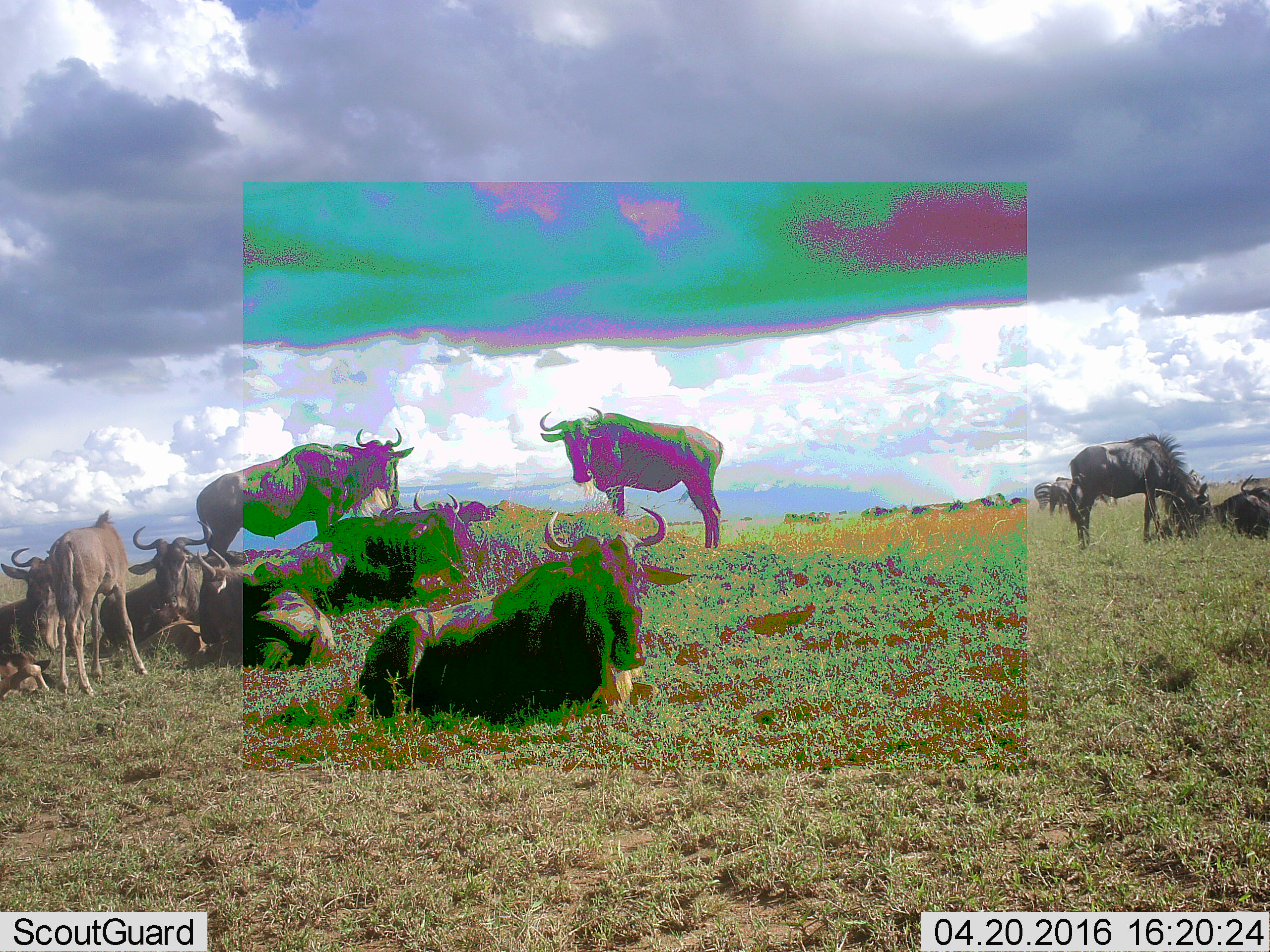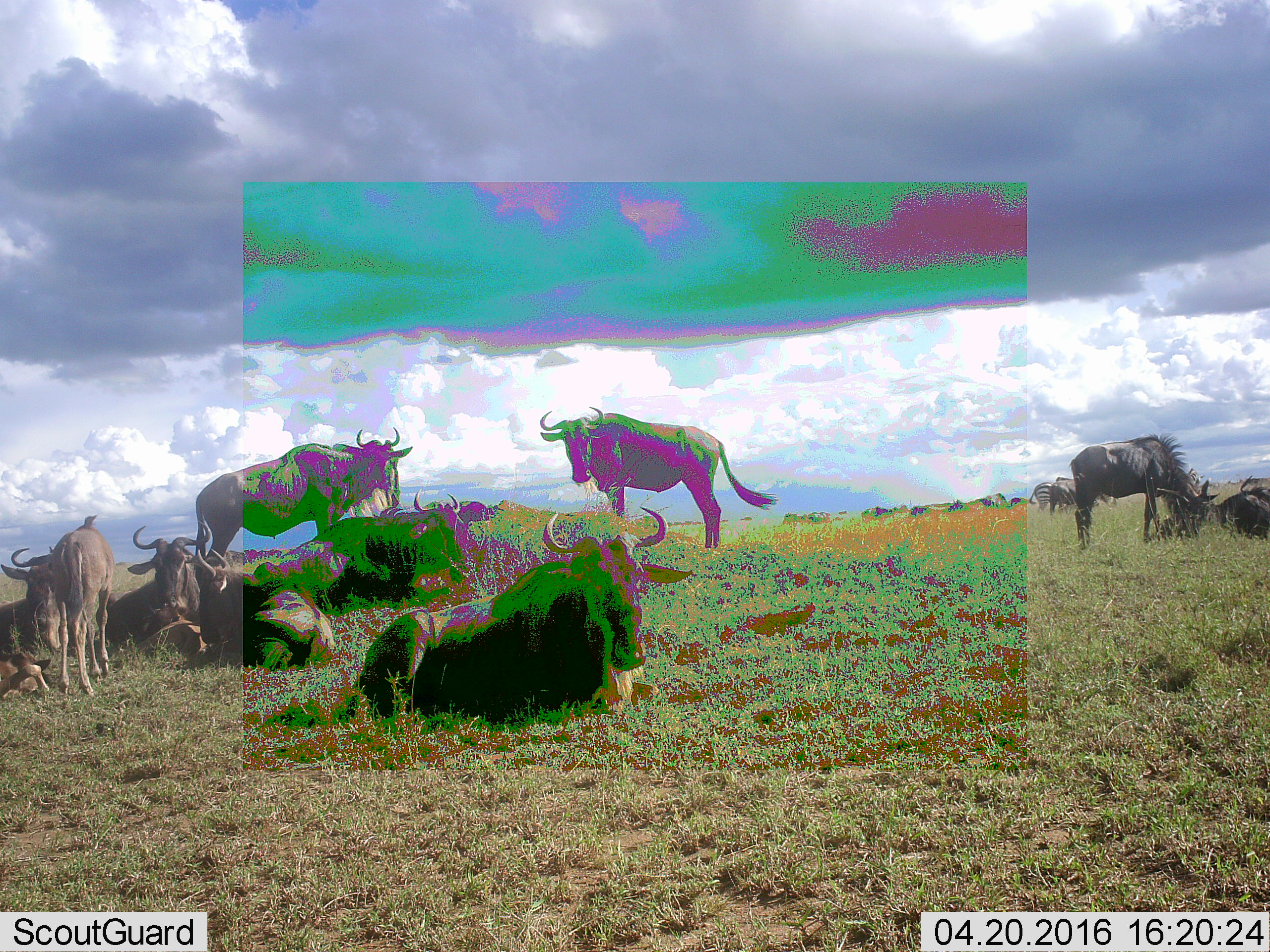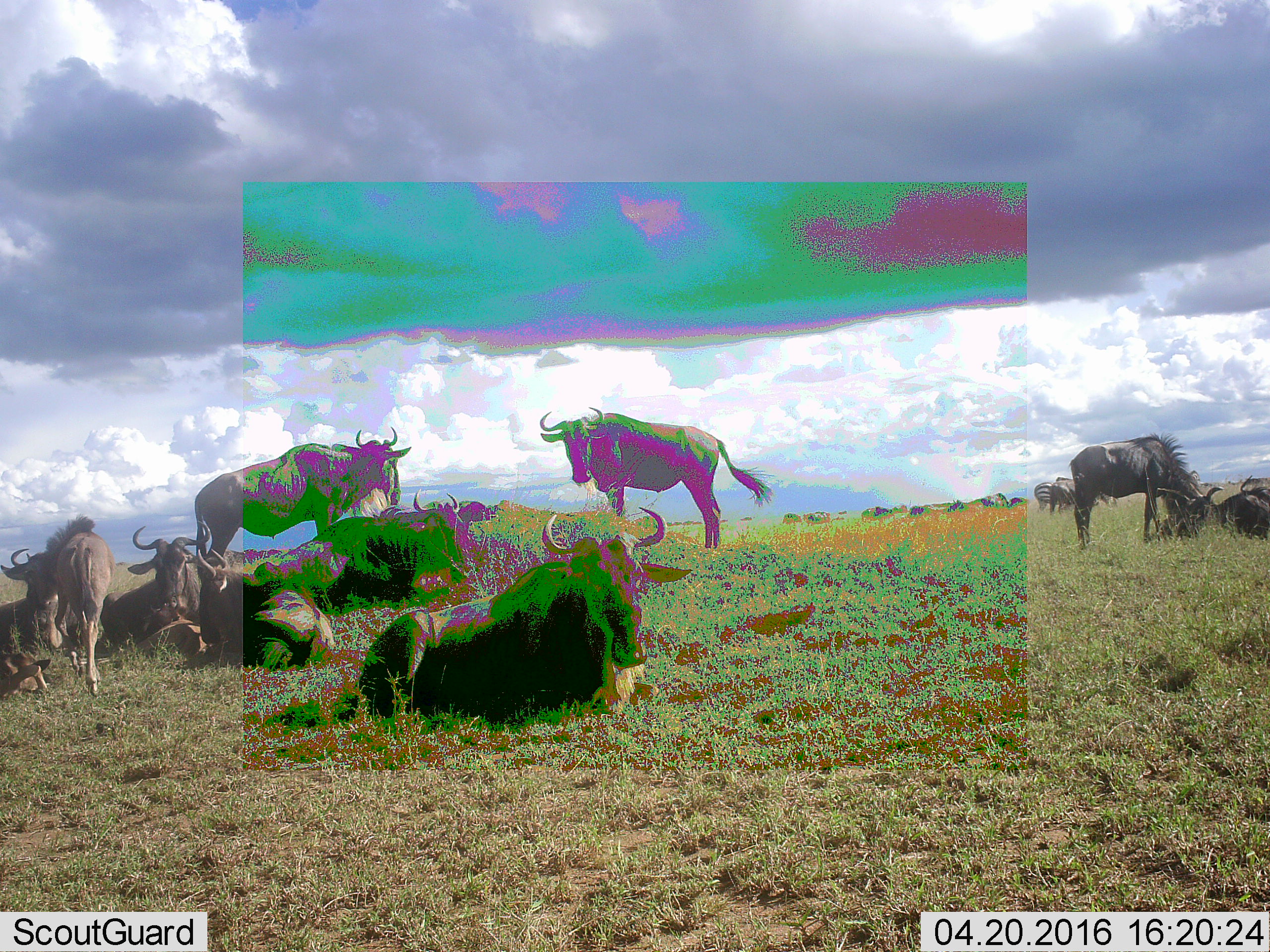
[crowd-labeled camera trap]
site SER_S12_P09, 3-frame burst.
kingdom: Animalia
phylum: Chordata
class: Mammalia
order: Artiodactyla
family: Bovidae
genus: Connochaetes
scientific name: Connochaetes taurinus taurinus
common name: blue wildebeest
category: wildebeestblue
Wildebeestblue (blue wildebeest) (Connochaetes taurinus taurinus), count 11-50. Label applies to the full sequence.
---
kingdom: Animalia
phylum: Chordata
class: Mammalia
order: Perissodactyla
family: Equidae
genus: Equus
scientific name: Equus quagga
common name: plains zebra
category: zebraplains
Zebraplains (plains zebra) (Equus quagga), count 1. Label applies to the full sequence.